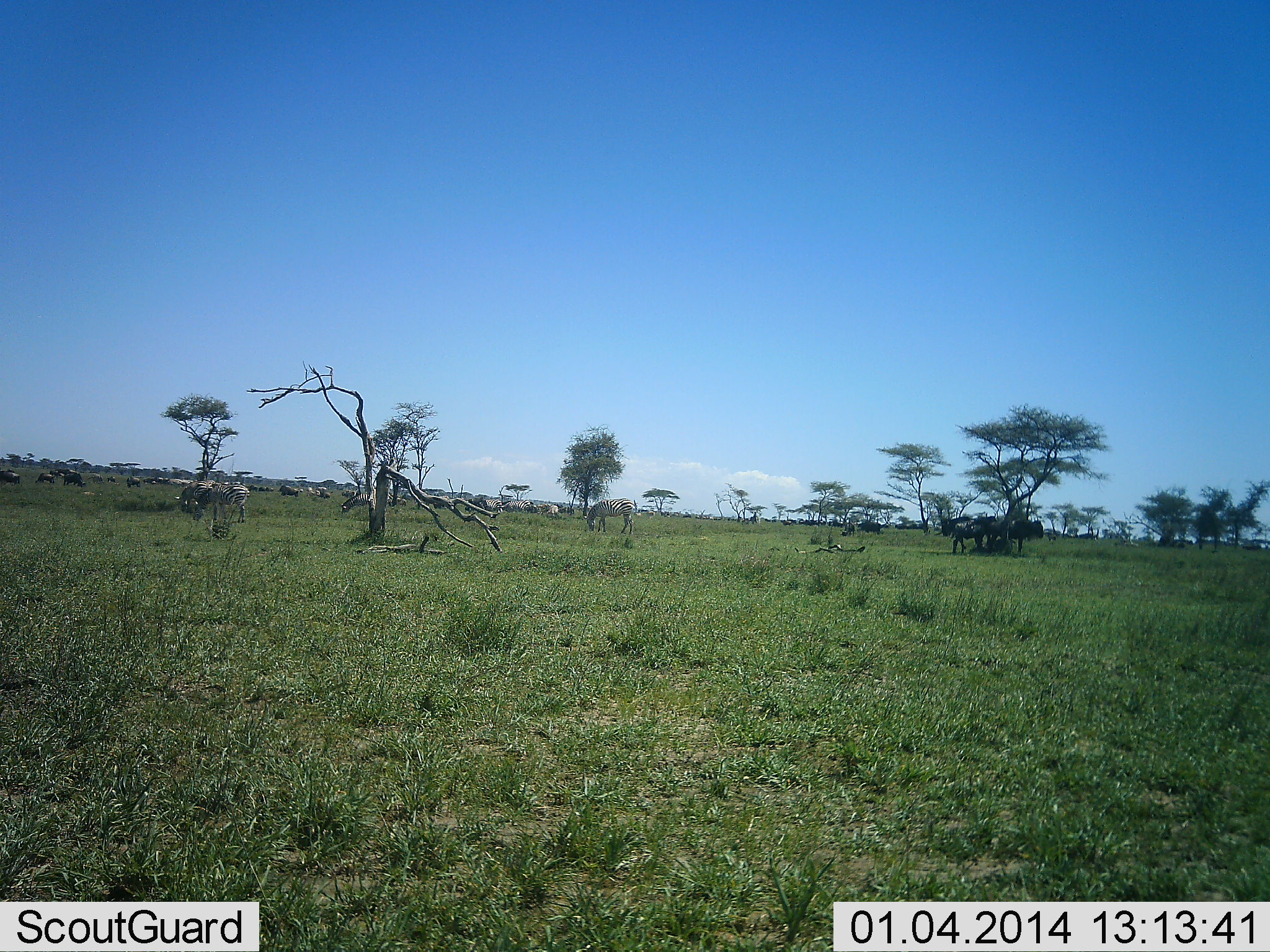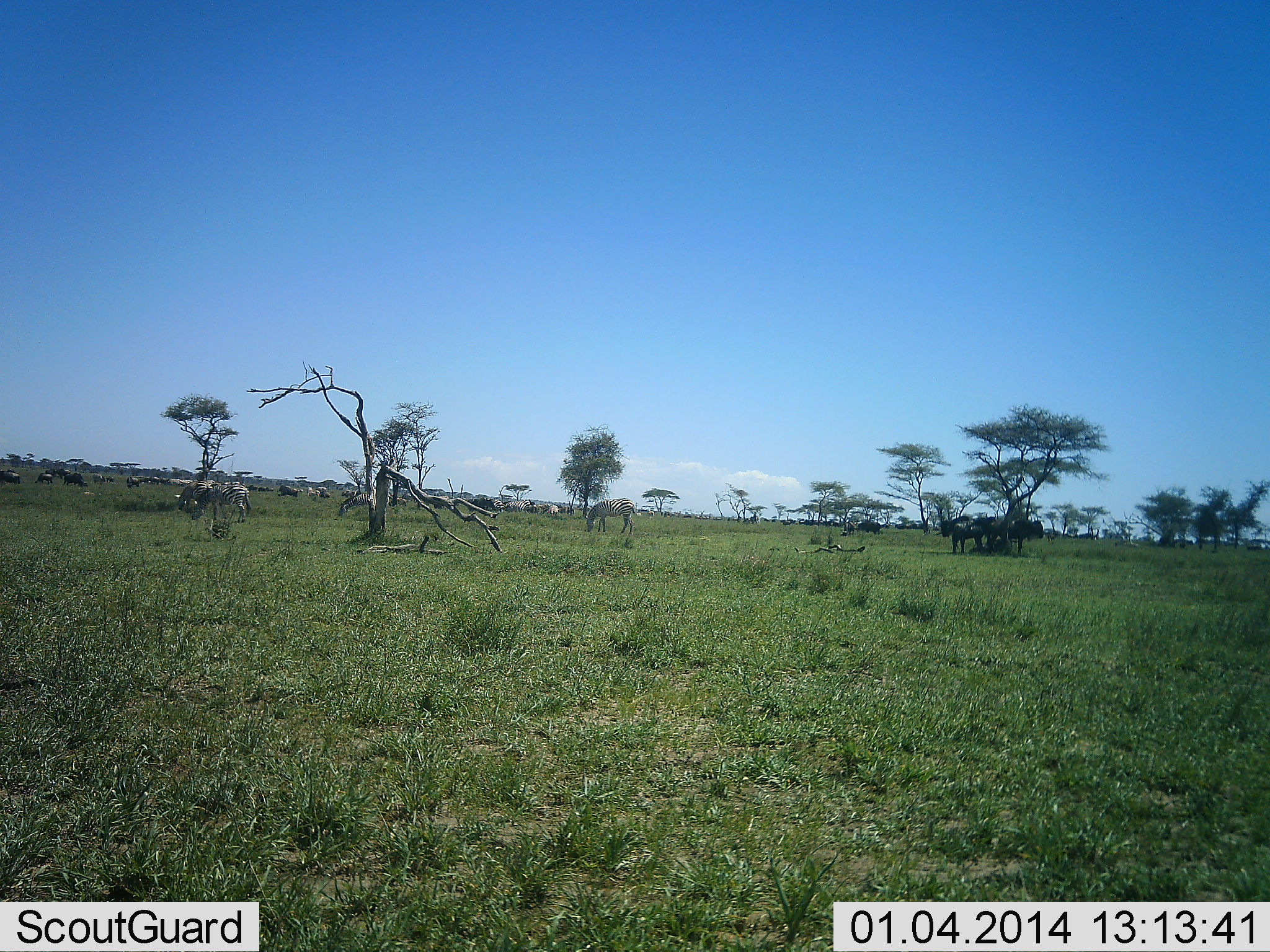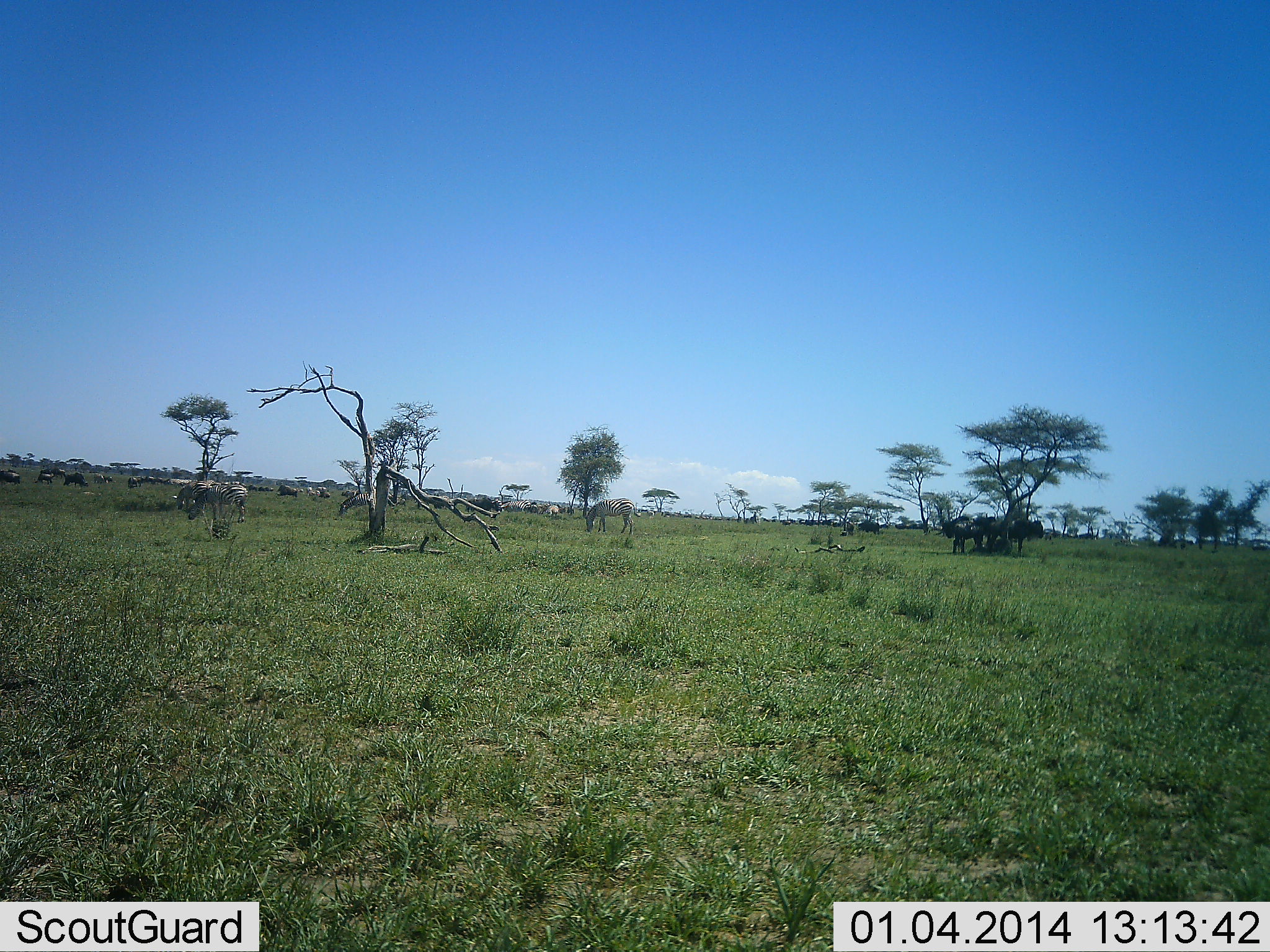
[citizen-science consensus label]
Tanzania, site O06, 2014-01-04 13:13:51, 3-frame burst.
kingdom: Animalia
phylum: Chordata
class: Mammalia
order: Artiodactyla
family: Bovidae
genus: Connochaetes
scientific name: Connochaetes taurinus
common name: blue wildebeest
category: wildebeest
Wildebeest (blue wildebeest) (Connochaetes taurinus), count 11-50. Behavior (volunteer vote fractions): standing 67%, resting 20%, moving 20%, interacting 7%. Young present (vote fraction): 7%. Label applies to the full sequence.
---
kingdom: Animalia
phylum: Chordata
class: Mammalia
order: Perissodactyla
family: Equidae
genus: Equus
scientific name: Equus quagga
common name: plains zebra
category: zebra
Zebra (plains zebra) (Equus quagga), count 6. Behavior (volunteer vote fractions): standing 38%, resting 15%, moving 8%, interacting 8%. Young present (vote fraction): 0%. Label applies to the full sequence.